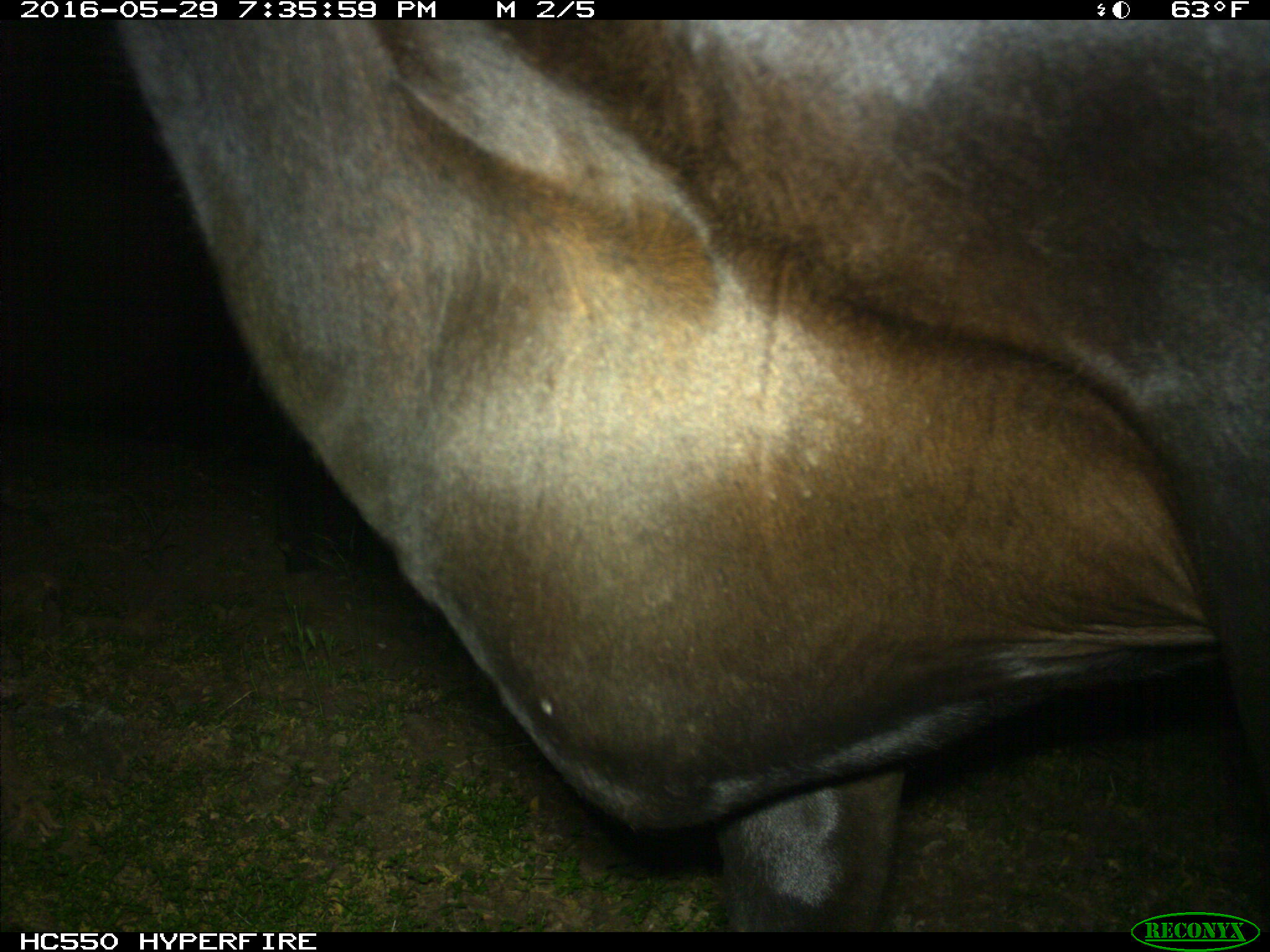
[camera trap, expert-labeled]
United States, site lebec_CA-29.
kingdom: Animalia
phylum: Chordata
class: Mammalia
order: Artiodactyla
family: Bovidae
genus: Bos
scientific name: Bos taurus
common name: domestic cow